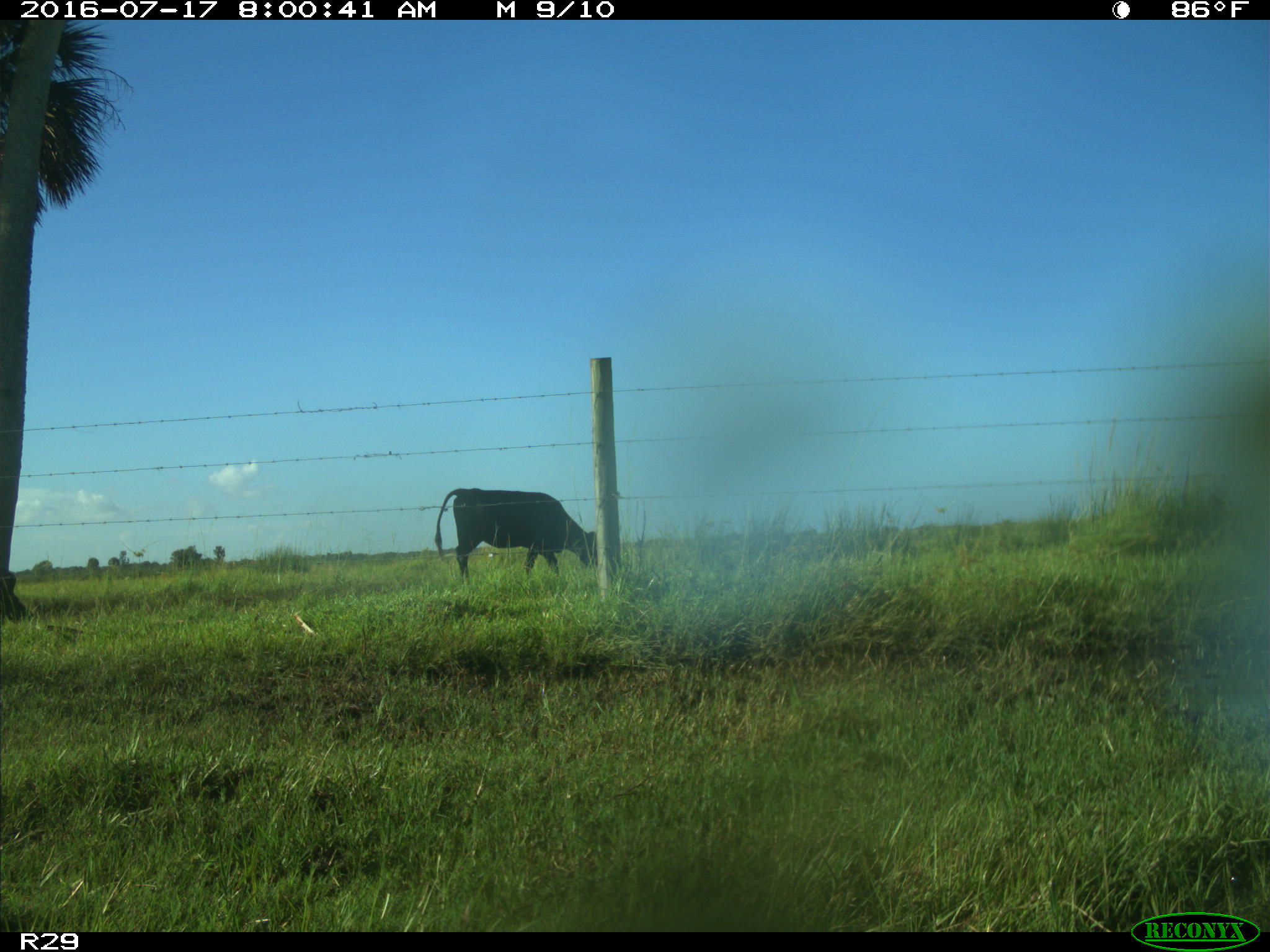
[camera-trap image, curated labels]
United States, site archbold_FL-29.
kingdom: Animalia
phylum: Chordata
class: Mammalia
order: Artiodactyla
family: Bovidae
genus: Bos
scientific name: Bos taurus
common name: domestic cow